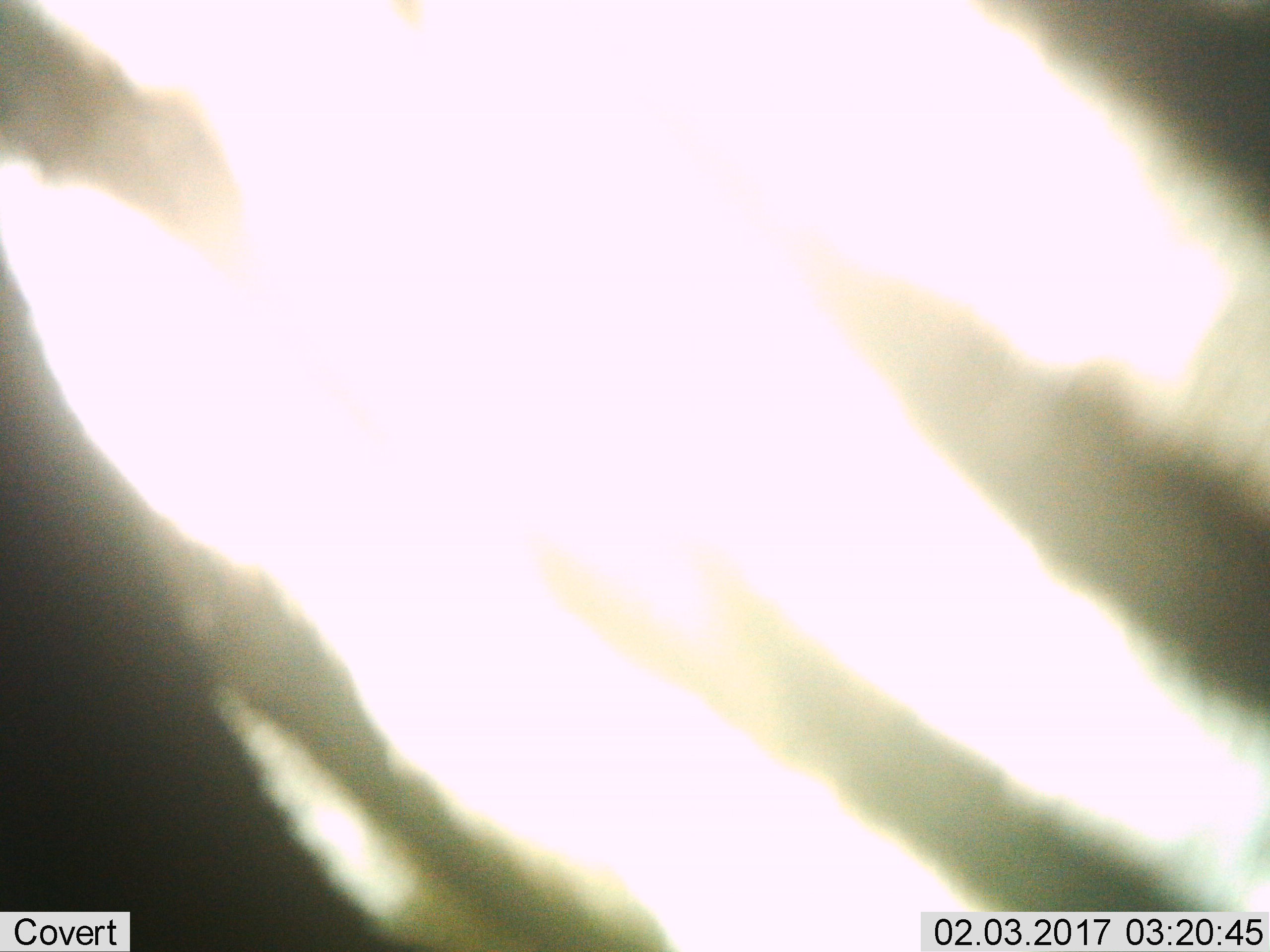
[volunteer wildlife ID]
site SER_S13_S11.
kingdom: Animalia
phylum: Chordata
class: Mammalia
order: Perissodactyla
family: Equidae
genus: Equus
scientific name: Equus quagga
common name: plains zebra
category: zebraplains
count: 1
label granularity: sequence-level